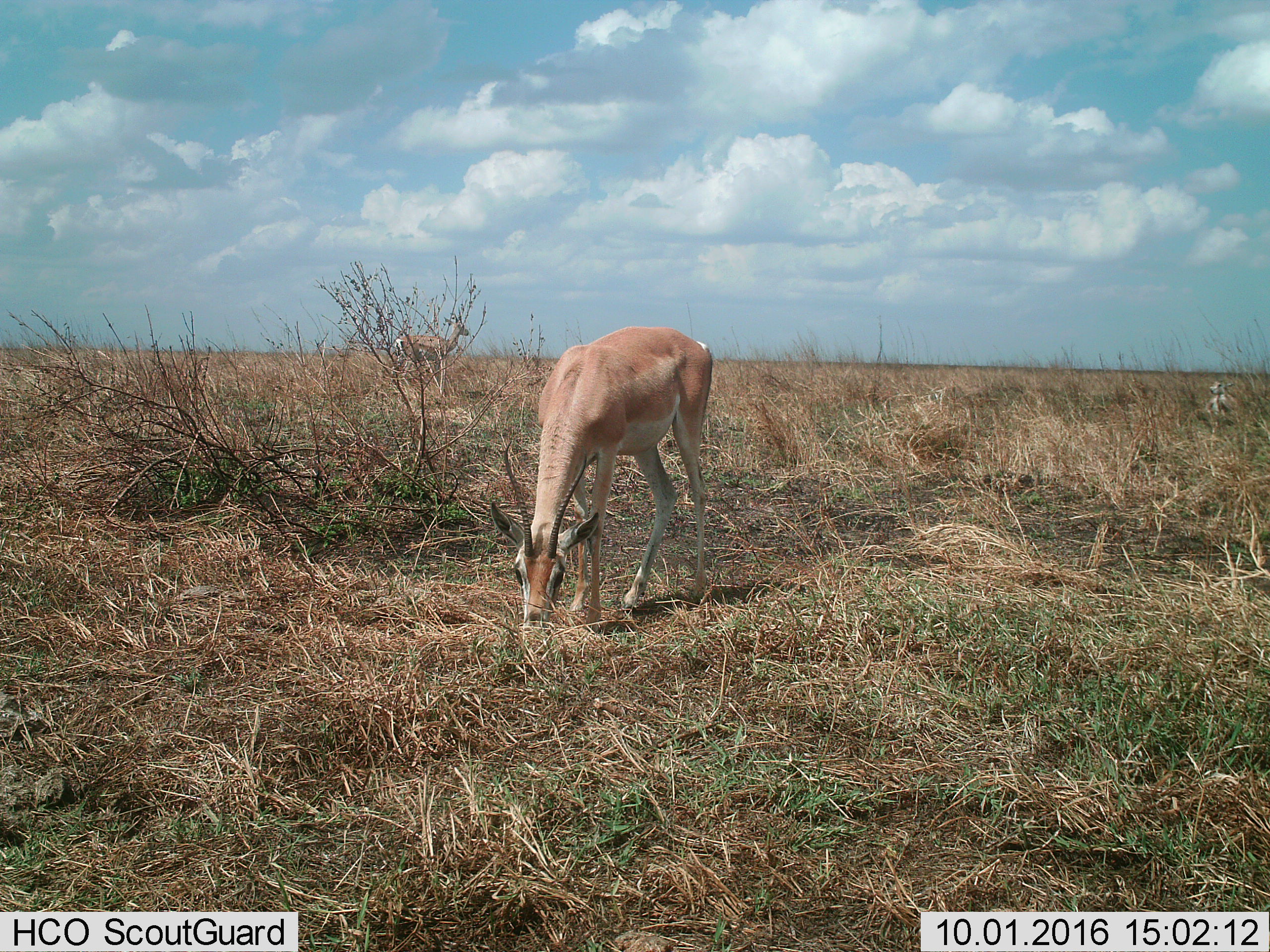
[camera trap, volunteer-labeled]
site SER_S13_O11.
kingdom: Animalia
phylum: Chordata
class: Mammalia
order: Artiodactyla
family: Bovidae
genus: Nanger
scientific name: Nanger granti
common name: grant's gazelle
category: gazellegrants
Gazellegrants (grant's gazelle) (Nanger granti), count 1. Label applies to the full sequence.